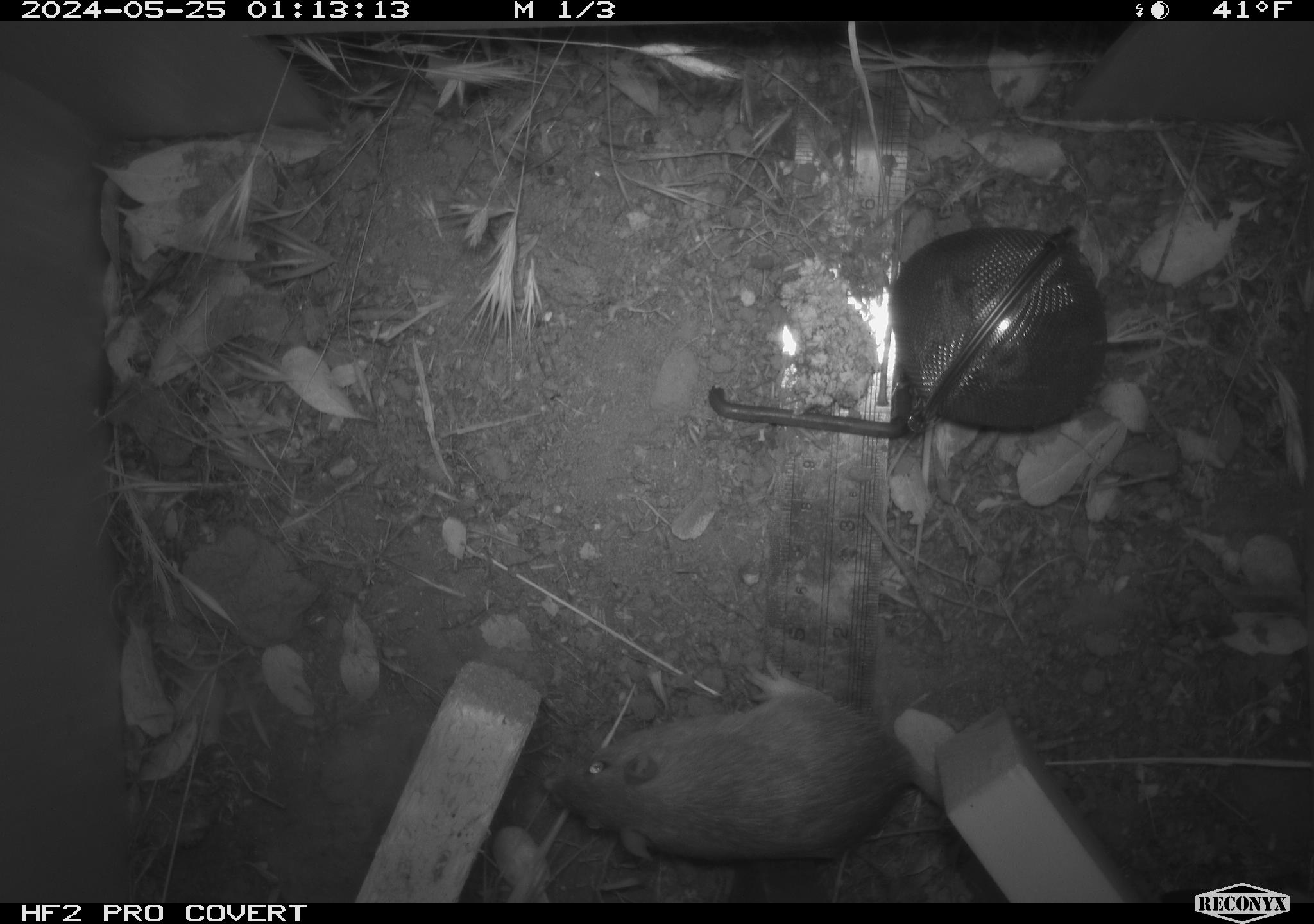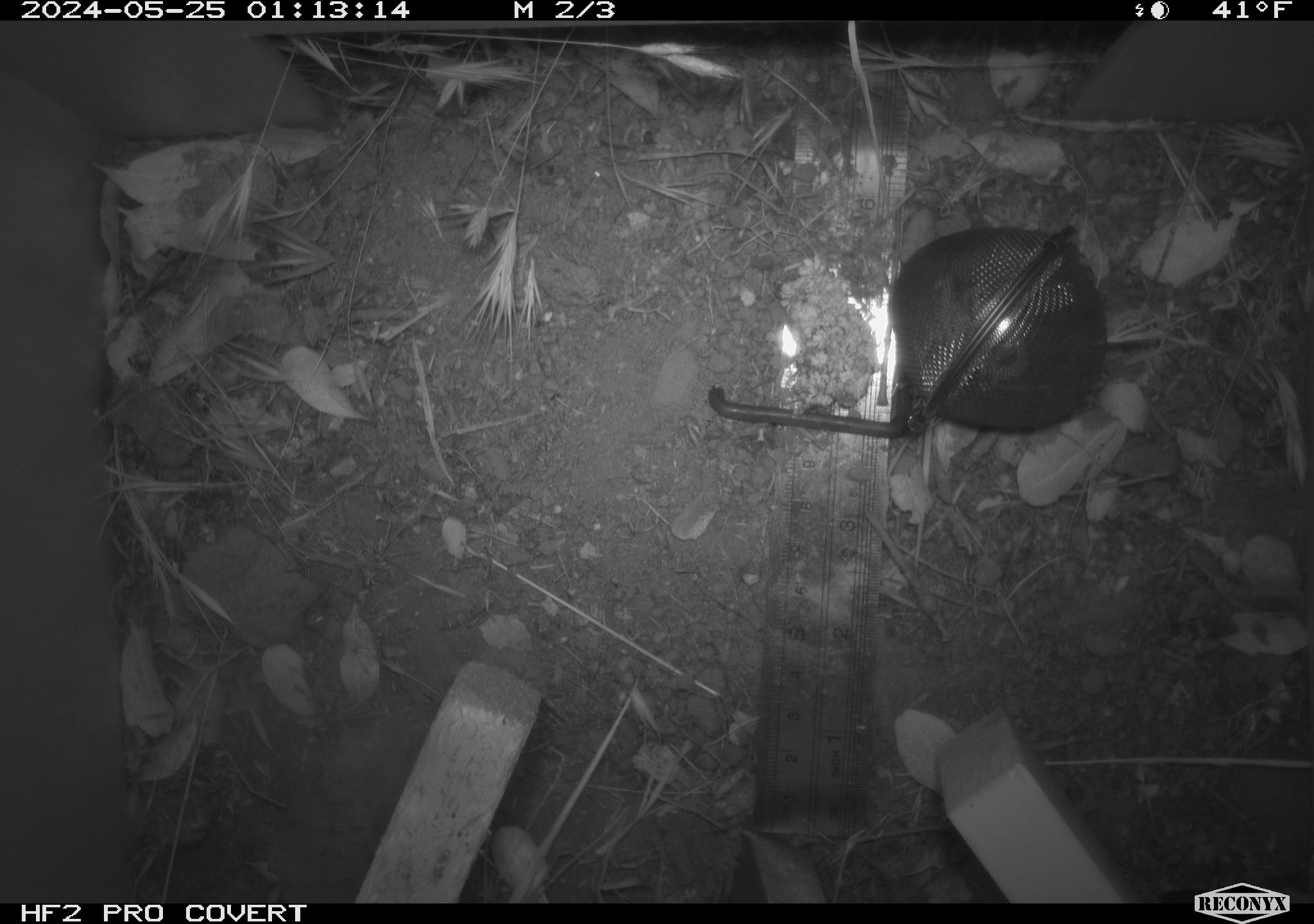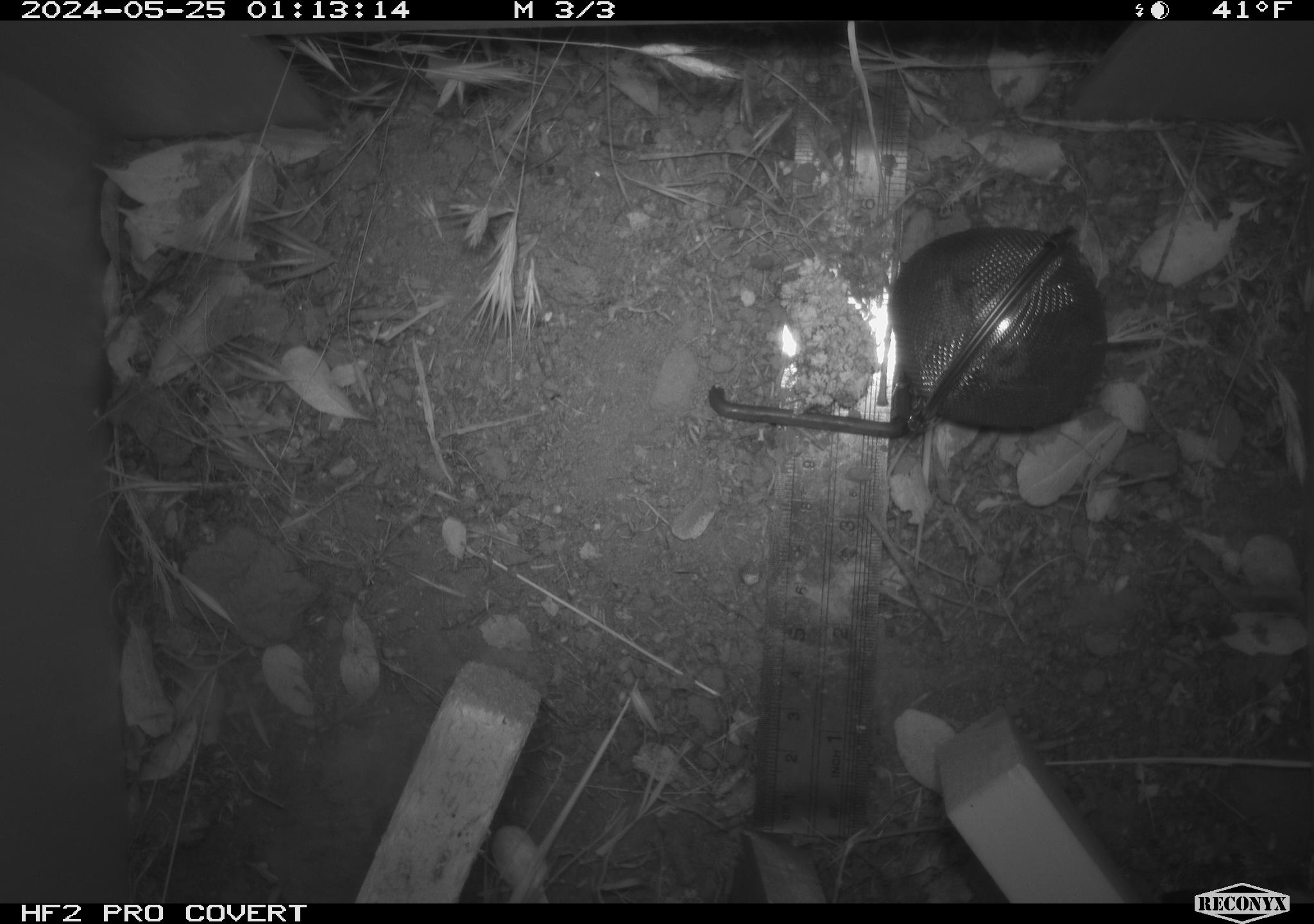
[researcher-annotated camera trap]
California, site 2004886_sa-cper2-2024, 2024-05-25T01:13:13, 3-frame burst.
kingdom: Animalia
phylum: Chordata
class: Mammalia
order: Rodentia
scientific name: Rodentia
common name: rodent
Rodent (Rodentia).